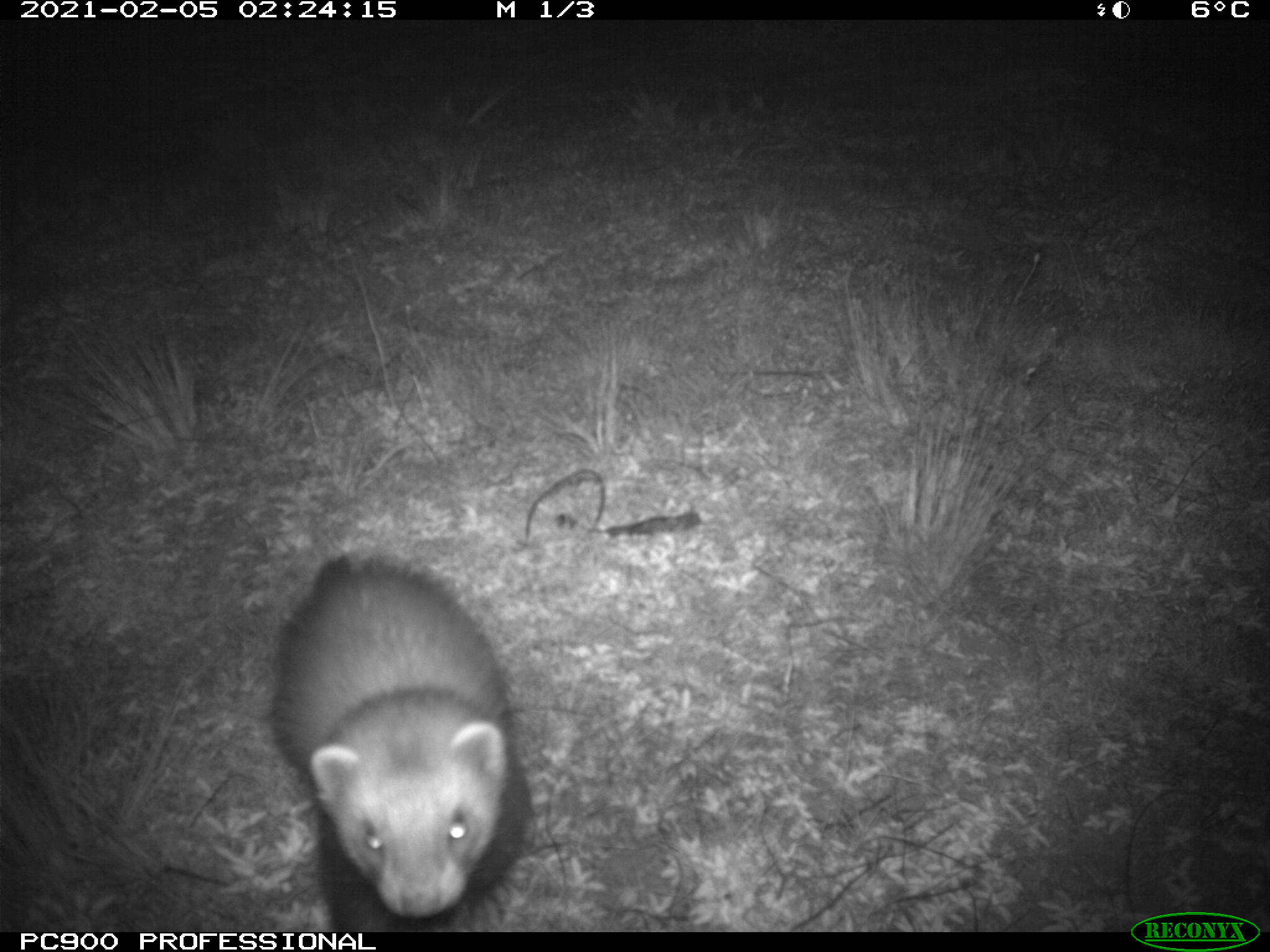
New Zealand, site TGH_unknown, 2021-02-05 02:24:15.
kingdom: Animalia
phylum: Chordata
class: Mammalia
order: Carnivora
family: Mustelidae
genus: Mustela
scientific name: Mustela furo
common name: ferret